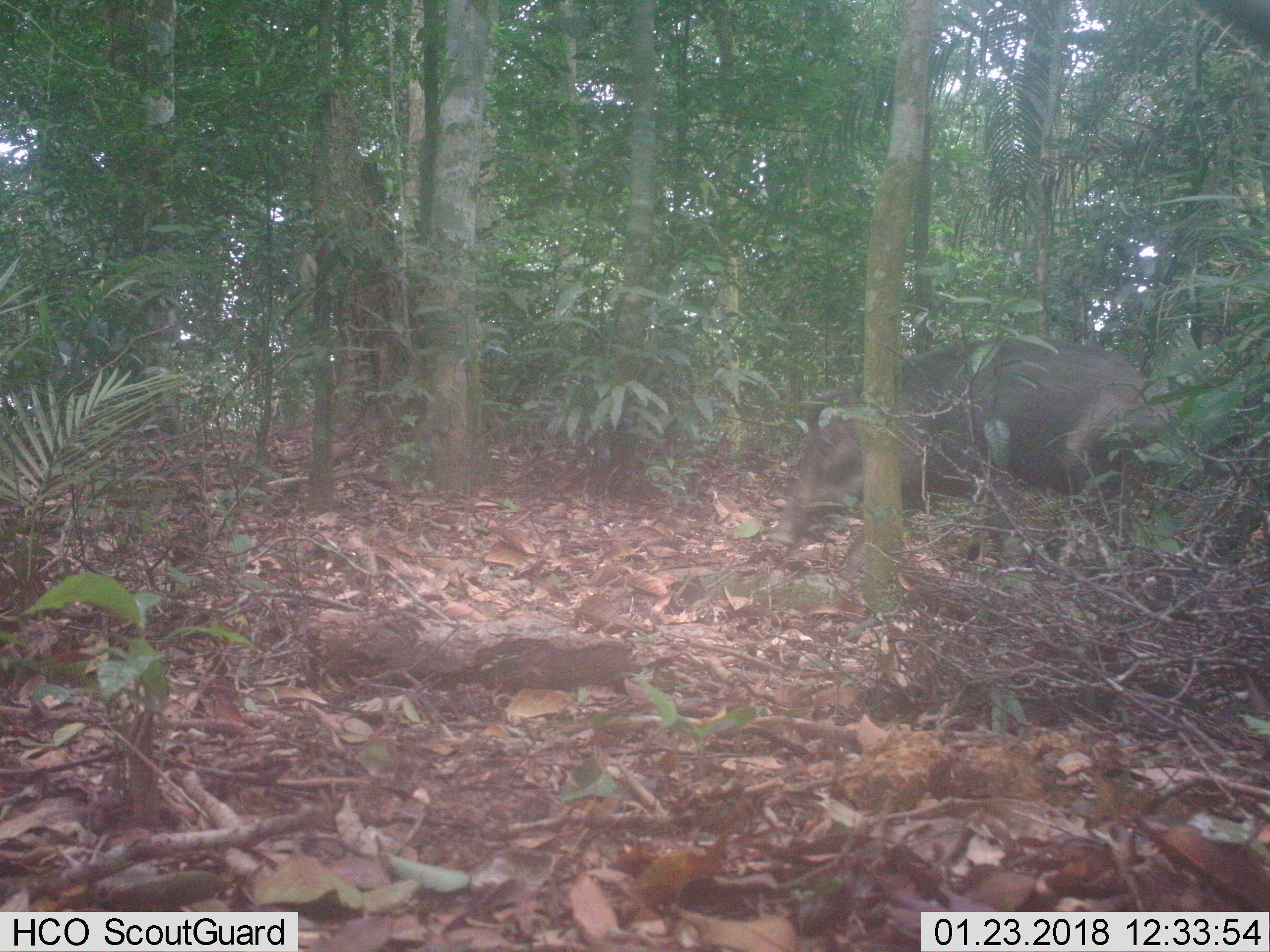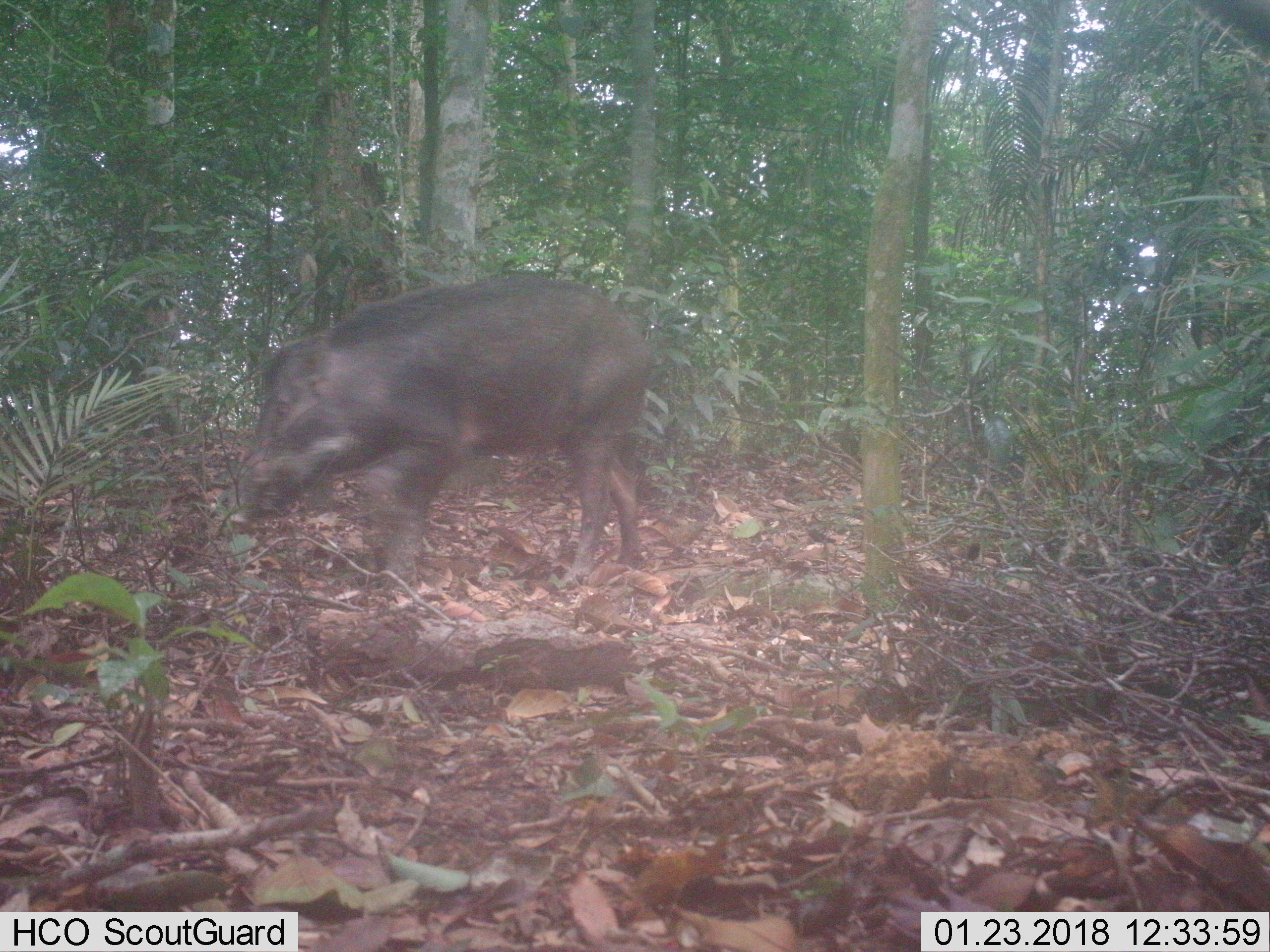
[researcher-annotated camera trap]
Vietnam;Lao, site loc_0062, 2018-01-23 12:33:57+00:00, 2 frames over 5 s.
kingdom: Animalia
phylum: Chordata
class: Mammalia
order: Artiodactyla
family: Suidae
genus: Sus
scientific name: Sus scrofa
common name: eurasian wild pig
Eurasian wild pig (Sus scrofa). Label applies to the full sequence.